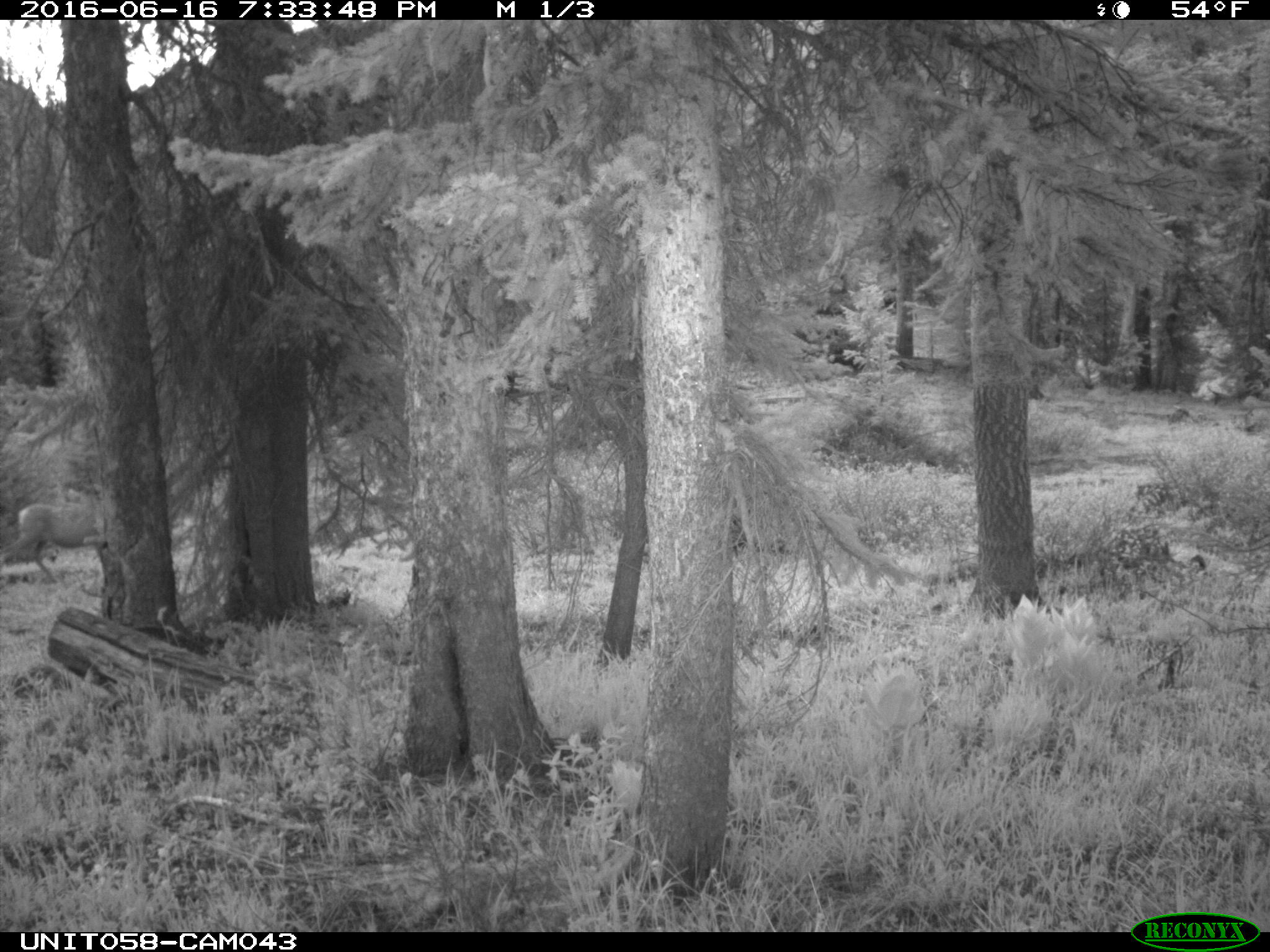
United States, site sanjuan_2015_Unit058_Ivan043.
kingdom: Animalia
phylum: Chordata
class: Mammalia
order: Artiodactyla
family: Cervidae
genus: Odocoileus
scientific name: Odocoileus hemionus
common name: mule deer